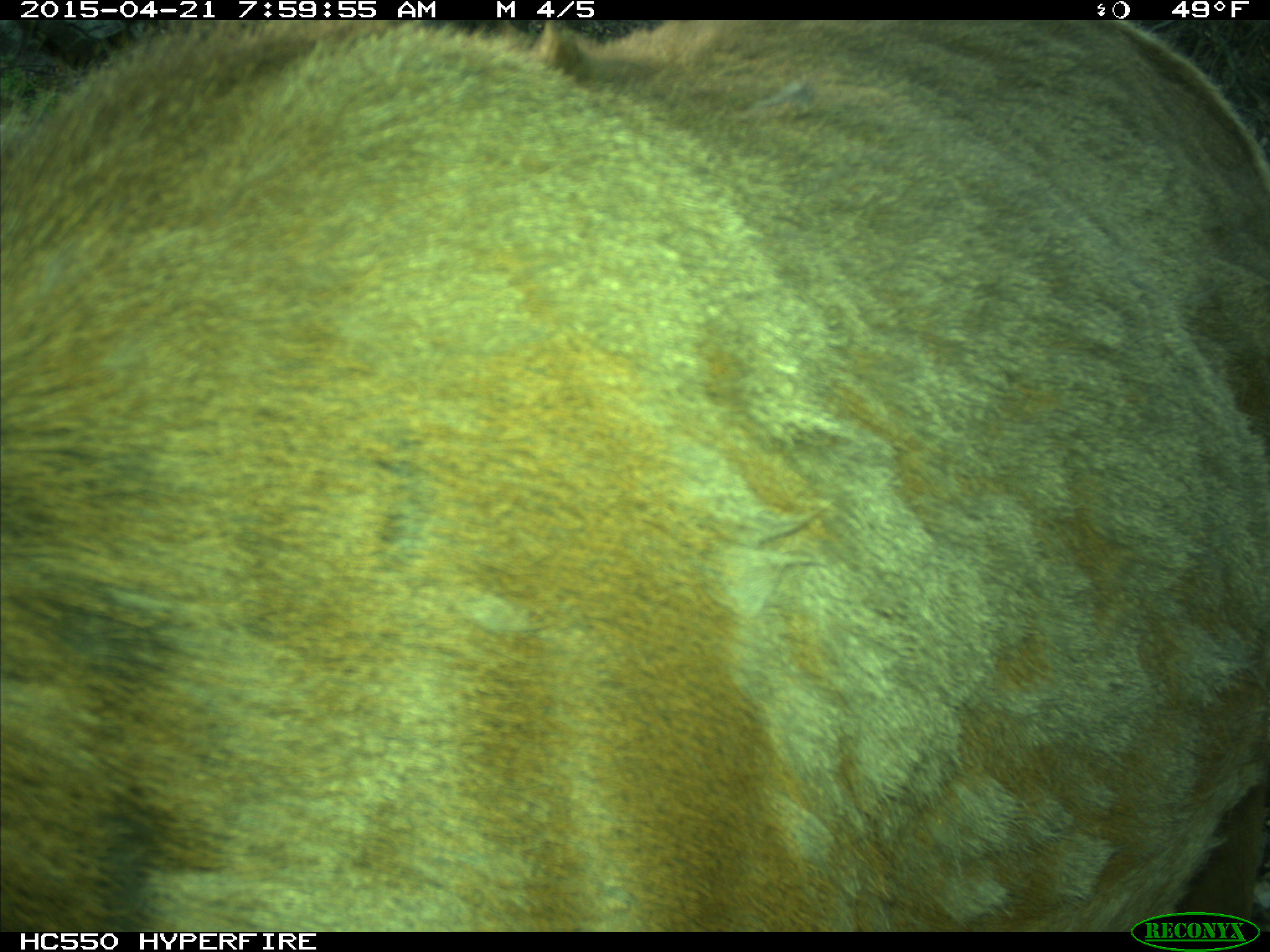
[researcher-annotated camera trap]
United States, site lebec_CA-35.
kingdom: Animalia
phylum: Chordata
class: Mammalia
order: Artiodactyla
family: Cervidae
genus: Cervus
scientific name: Cervus canadensis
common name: elk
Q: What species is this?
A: Cervus canadensis (elk).